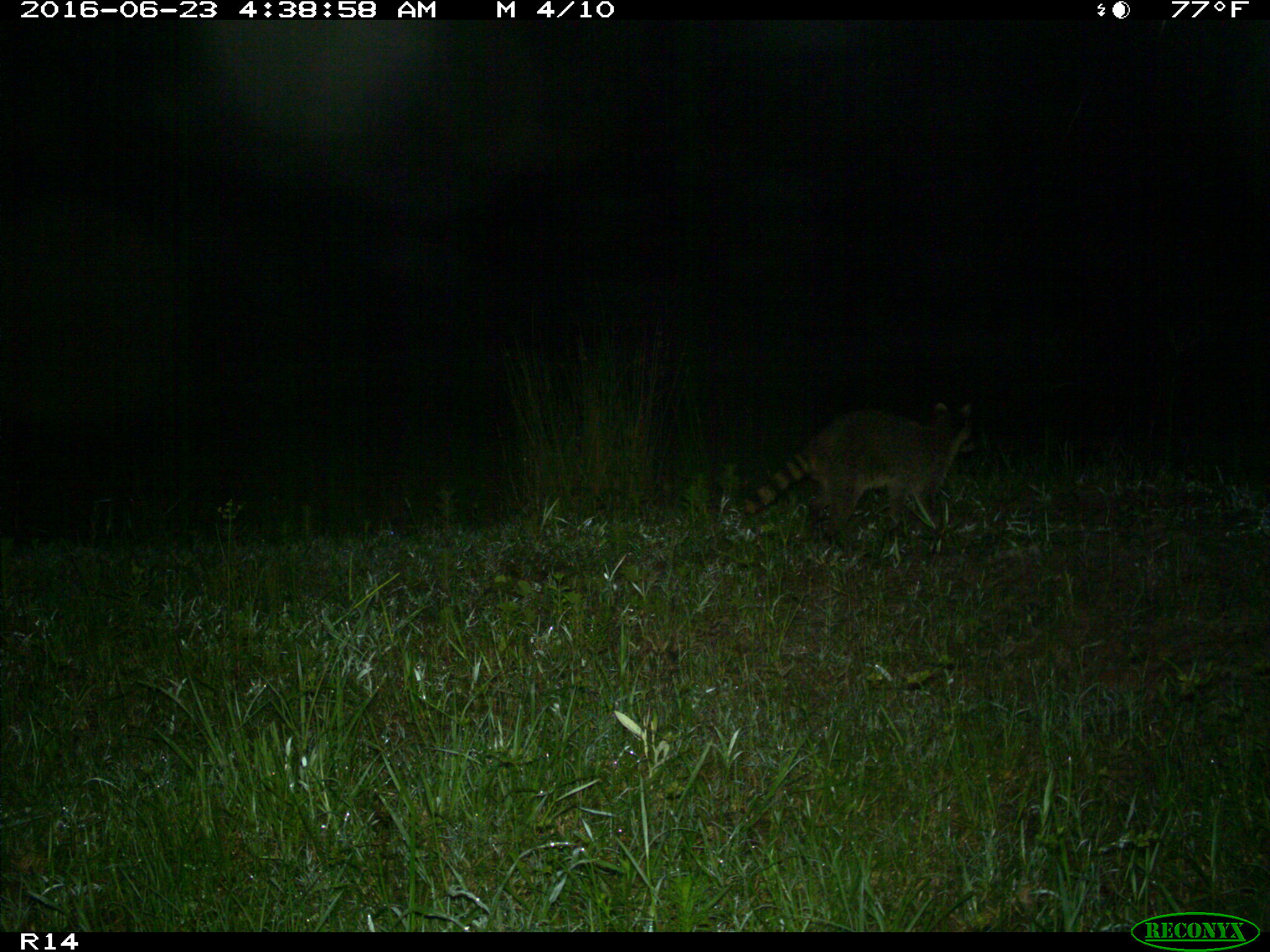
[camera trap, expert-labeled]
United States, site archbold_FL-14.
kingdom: Animalia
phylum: Chordata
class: Mammalia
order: Carnivora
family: Procyonidae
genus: Procyon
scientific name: Procyon lotor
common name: common raccoon